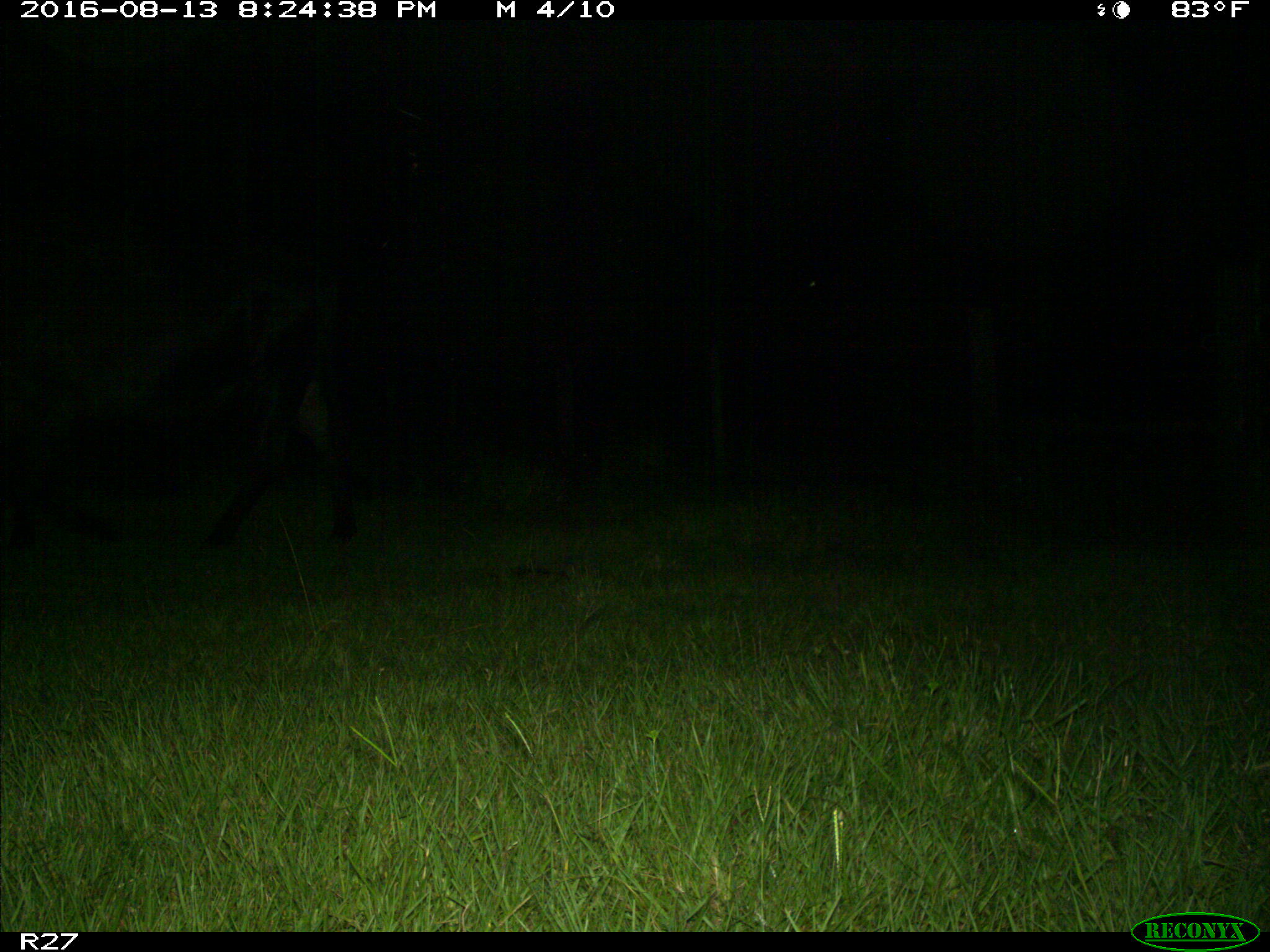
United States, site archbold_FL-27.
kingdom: Animalia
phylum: Chordata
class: Mammalia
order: Artiodactyla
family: Bovidae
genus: Bos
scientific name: Bos taurus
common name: domestic cow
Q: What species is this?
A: Bos taurus (domestic cow).